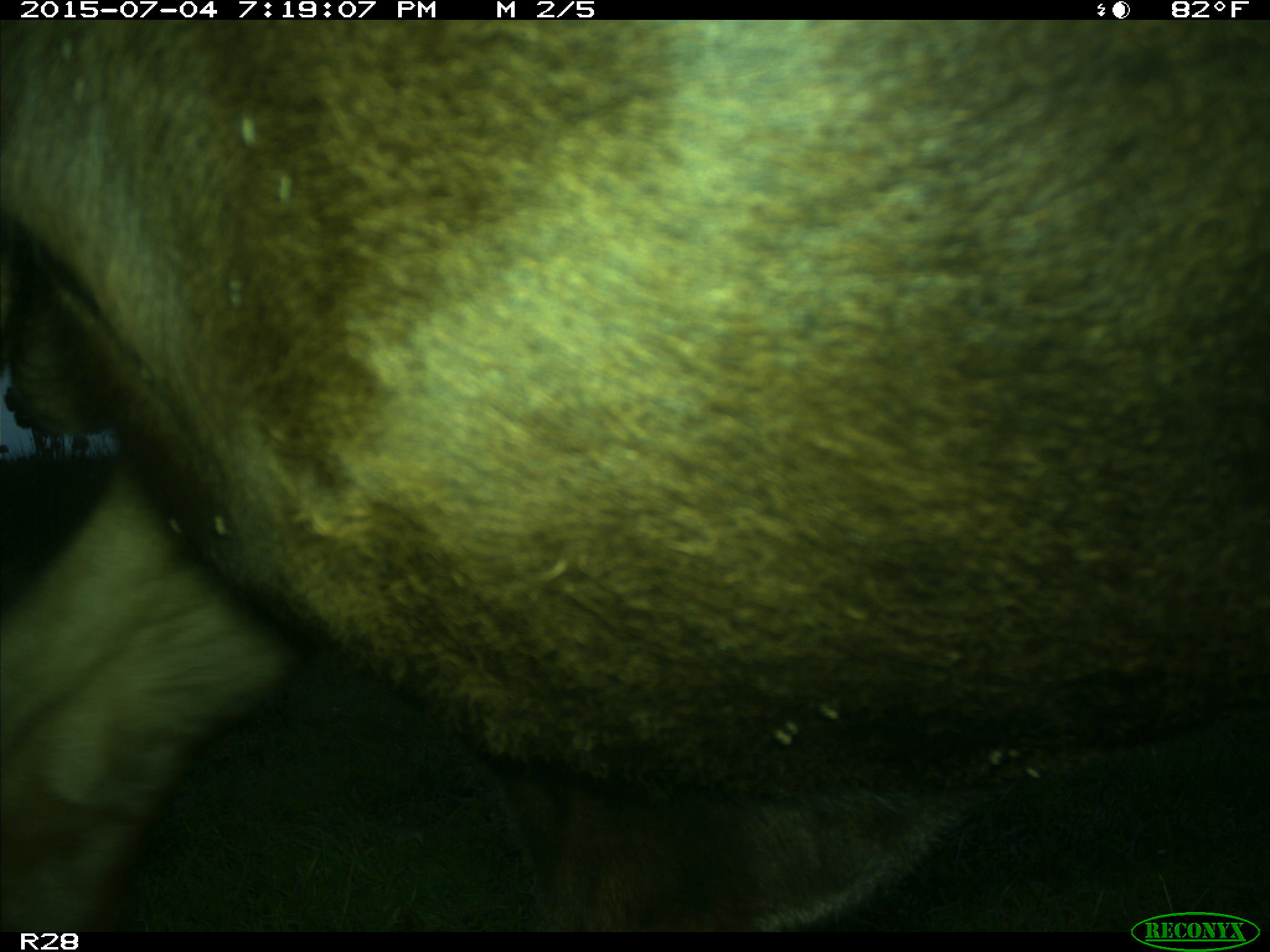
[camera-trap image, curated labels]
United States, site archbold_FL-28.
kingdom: Animalia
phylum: Chordata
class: Mammalia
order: Artiodactyla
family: Bovidae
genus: Bos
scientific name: Bos taurus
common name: domestic cow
Bos taurus (domestic cow).